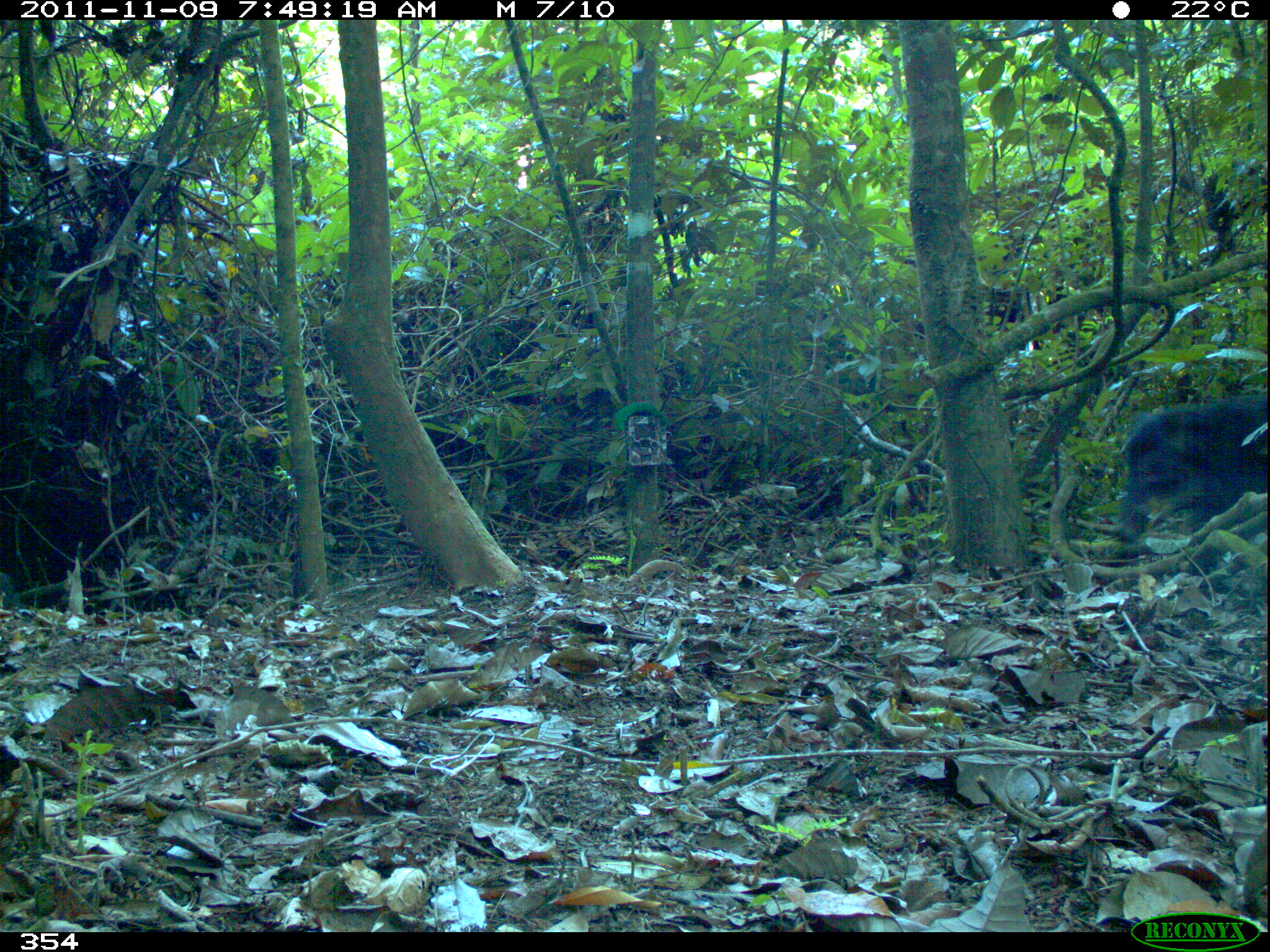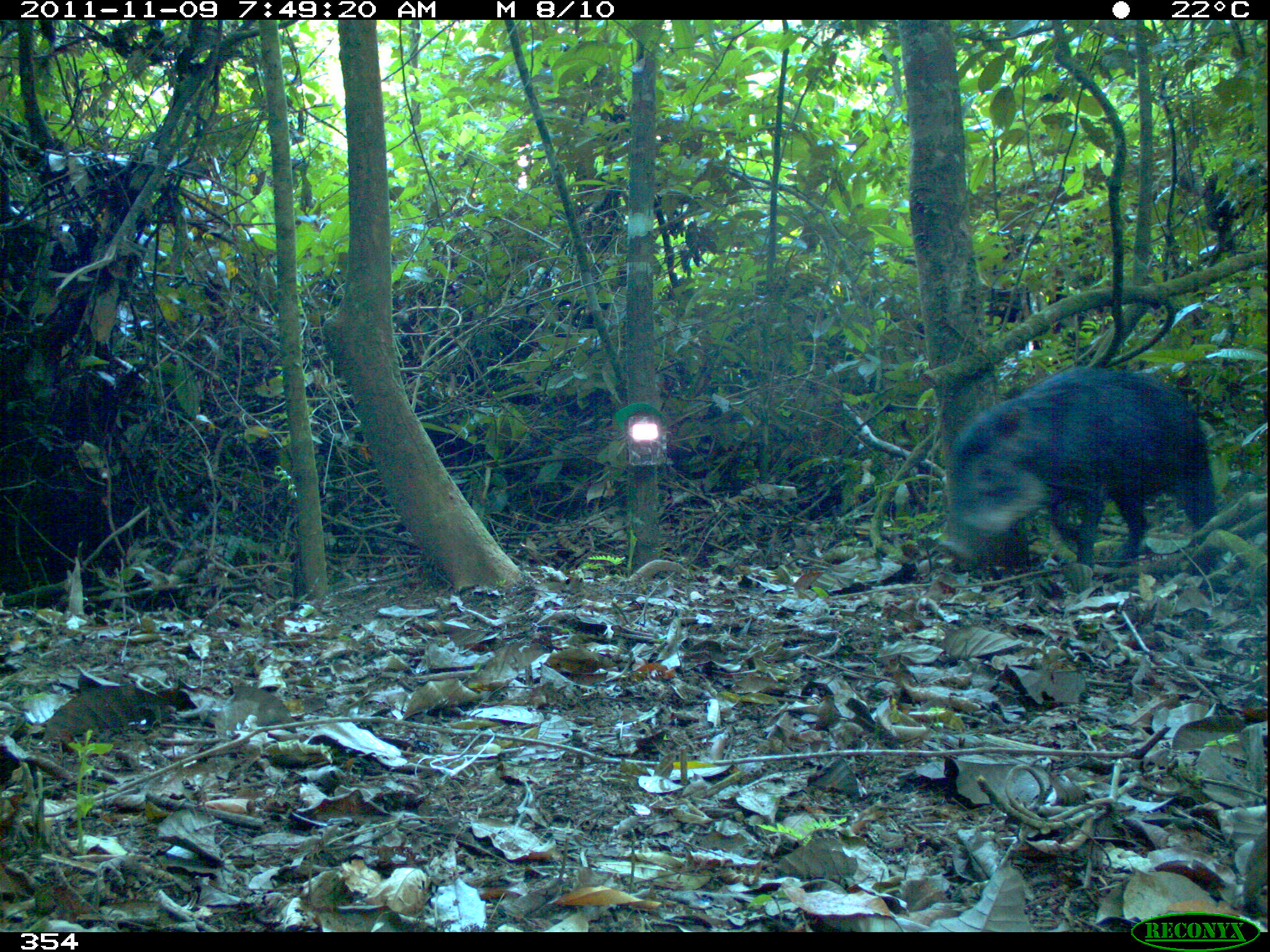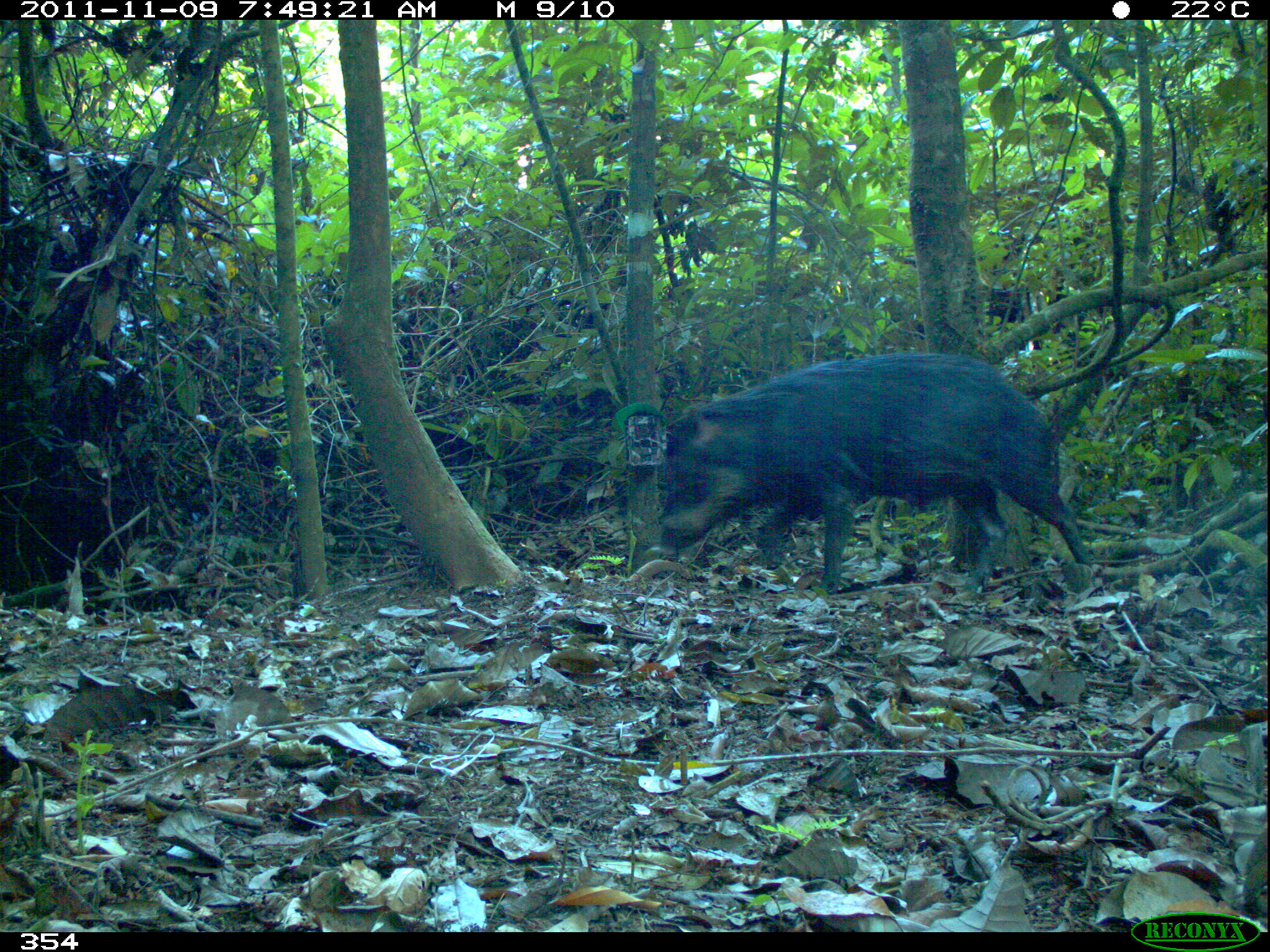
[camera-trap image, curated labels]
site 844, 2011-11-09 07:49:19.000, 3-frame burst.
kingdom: Animalia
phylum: Chordata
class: Mammalia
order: Artiodactyla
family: Tayassuidae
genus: Tayassu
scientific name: Tayassu pecari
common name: white-lipped peccary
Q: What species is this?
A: Tayassu pecari (white-lipped peccary).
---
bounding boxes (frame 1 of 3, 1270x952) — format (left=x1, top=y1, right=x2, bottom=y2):
tayassu pecari: (left=1105, top=395, right=1265, bottom=557)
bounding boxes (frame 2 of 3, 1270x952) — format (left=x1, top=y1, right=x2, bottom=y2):
tayassu pecari: (left=935, top=363, right=1218, bottom=567)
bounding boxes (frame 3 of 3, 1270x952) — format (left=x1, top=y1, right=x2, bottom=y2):
tayassu pecari: (left=656, top=350, right=1093, bottom=589)